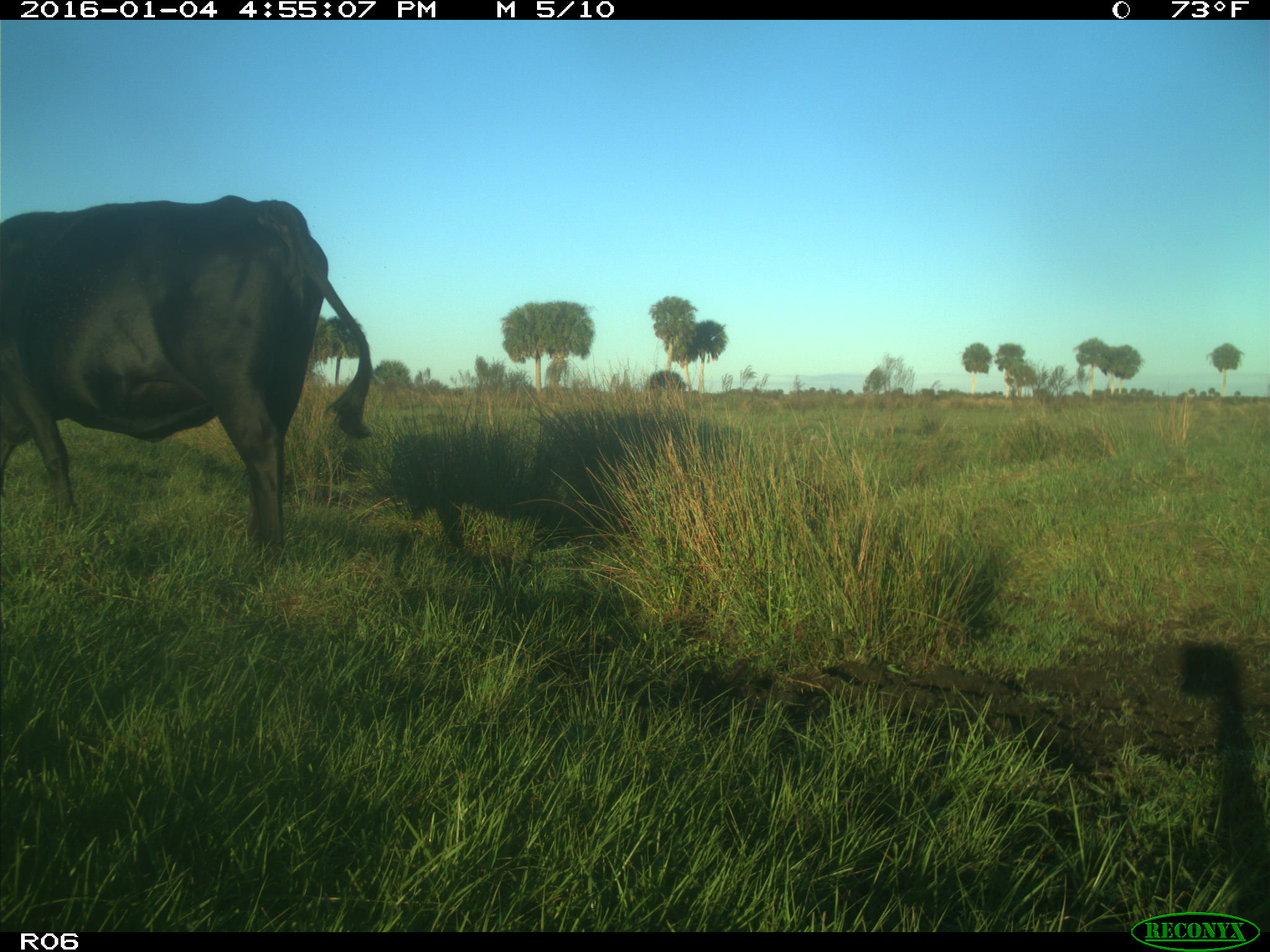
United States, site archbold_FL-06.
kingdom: Animalia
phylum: Chordata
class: Mammalia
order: Artiodactyla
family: Bovidae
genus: Bos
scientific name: Bos taurus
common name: domestic cow